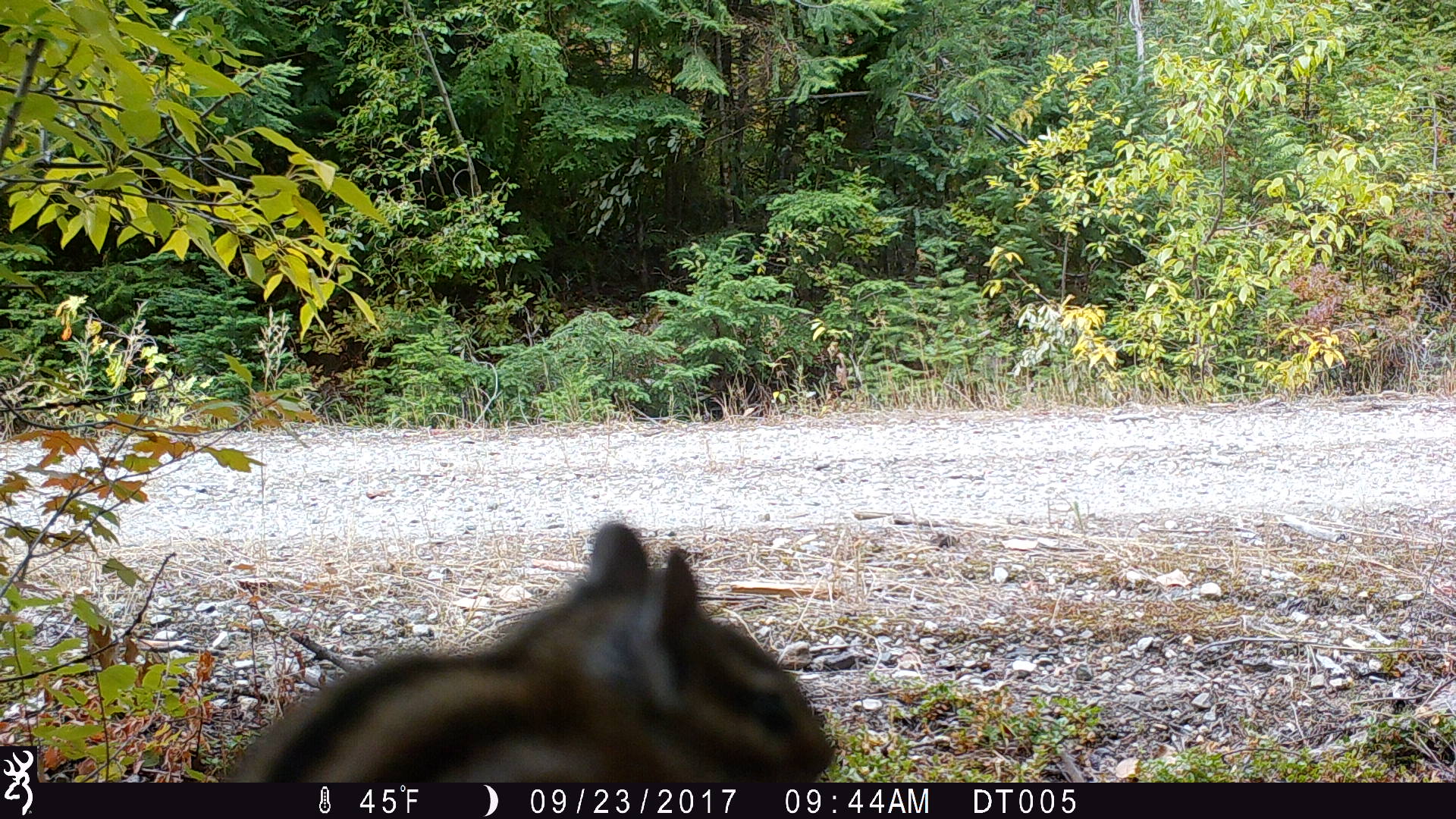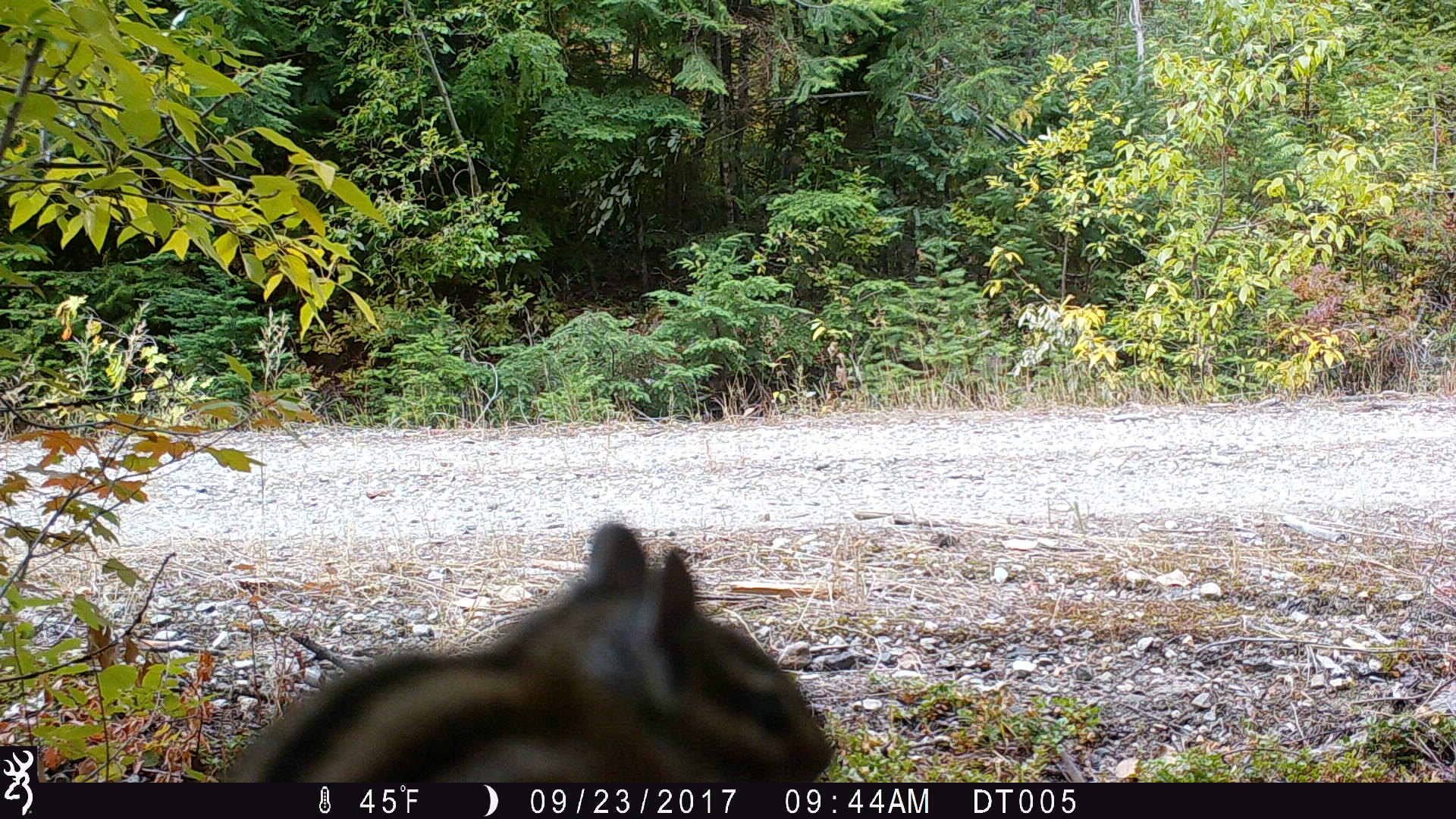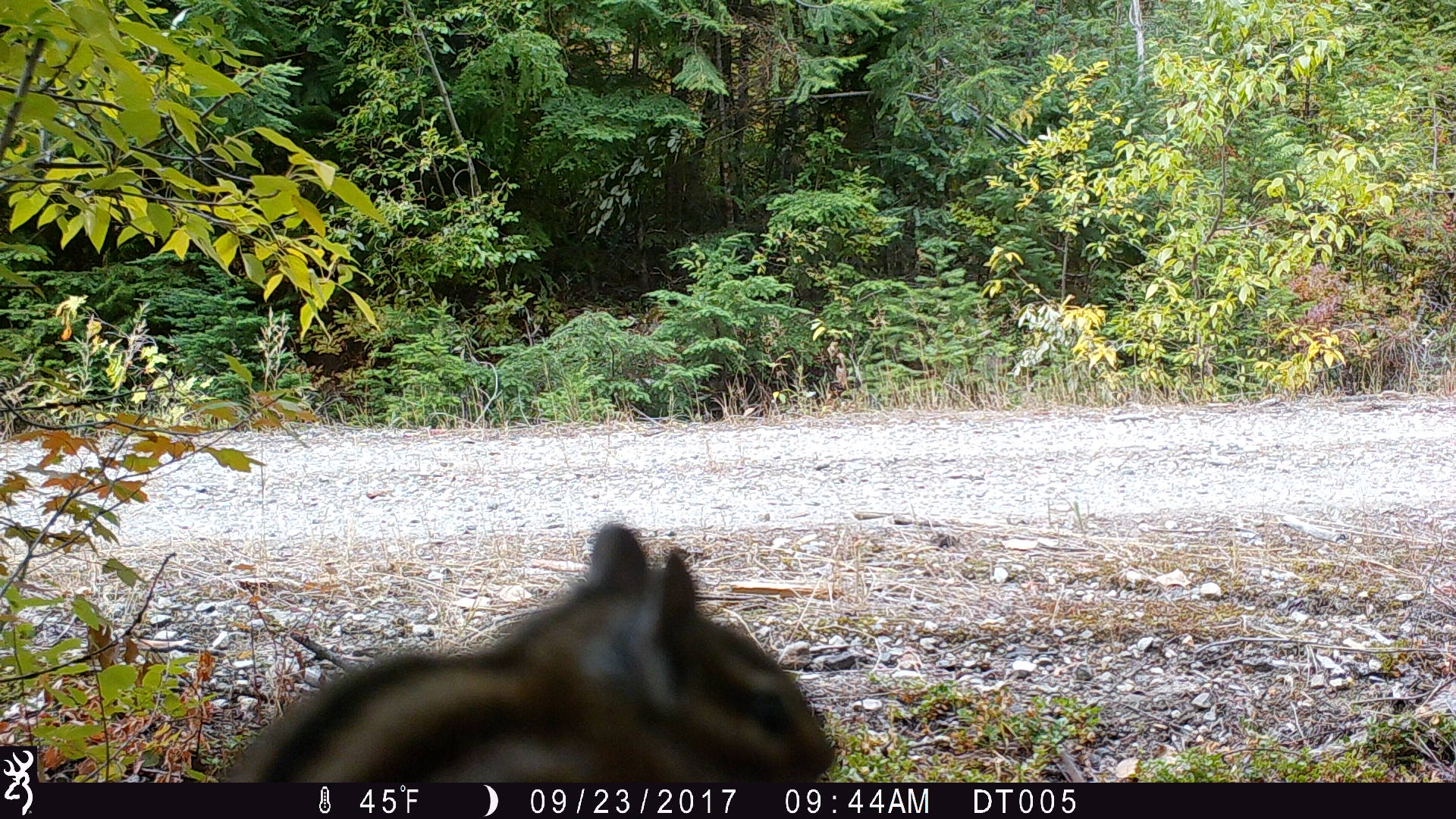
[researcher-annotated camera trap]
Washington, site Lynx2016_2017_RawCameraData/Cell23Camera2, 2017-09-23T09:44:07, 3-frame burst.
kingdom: Animalia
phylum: Chordata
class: Mammalia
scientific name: Mammalia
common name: small mammal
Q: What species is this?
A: Small mammal (Mammalia).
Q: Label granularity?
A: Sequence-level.